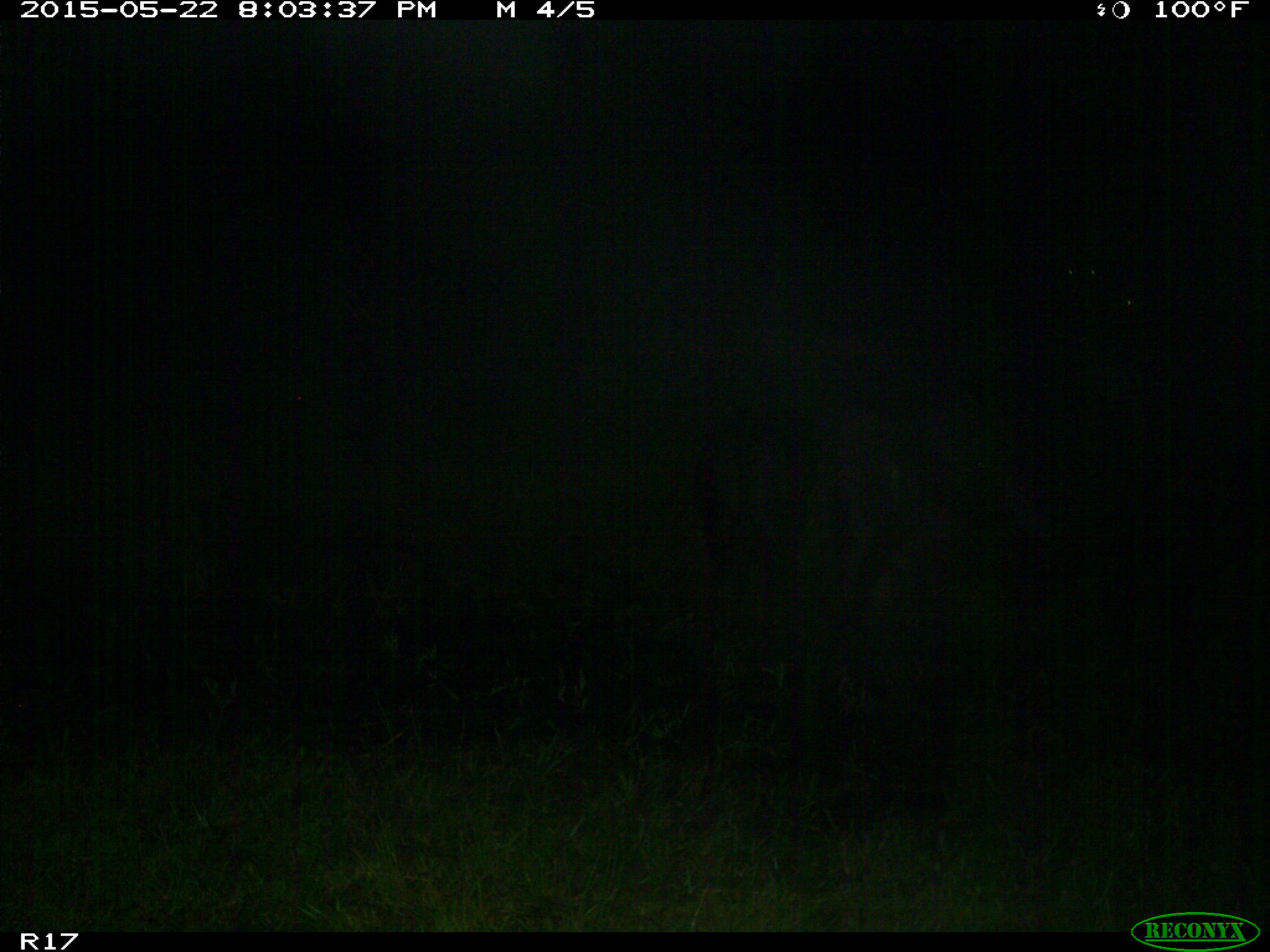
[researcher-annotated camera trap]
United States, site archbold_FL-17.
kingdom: Animalia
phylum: Chordata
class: Mammalia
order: Artiodactyla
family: Bovidae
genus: Bos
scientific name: Bos taurus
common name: domestic cow